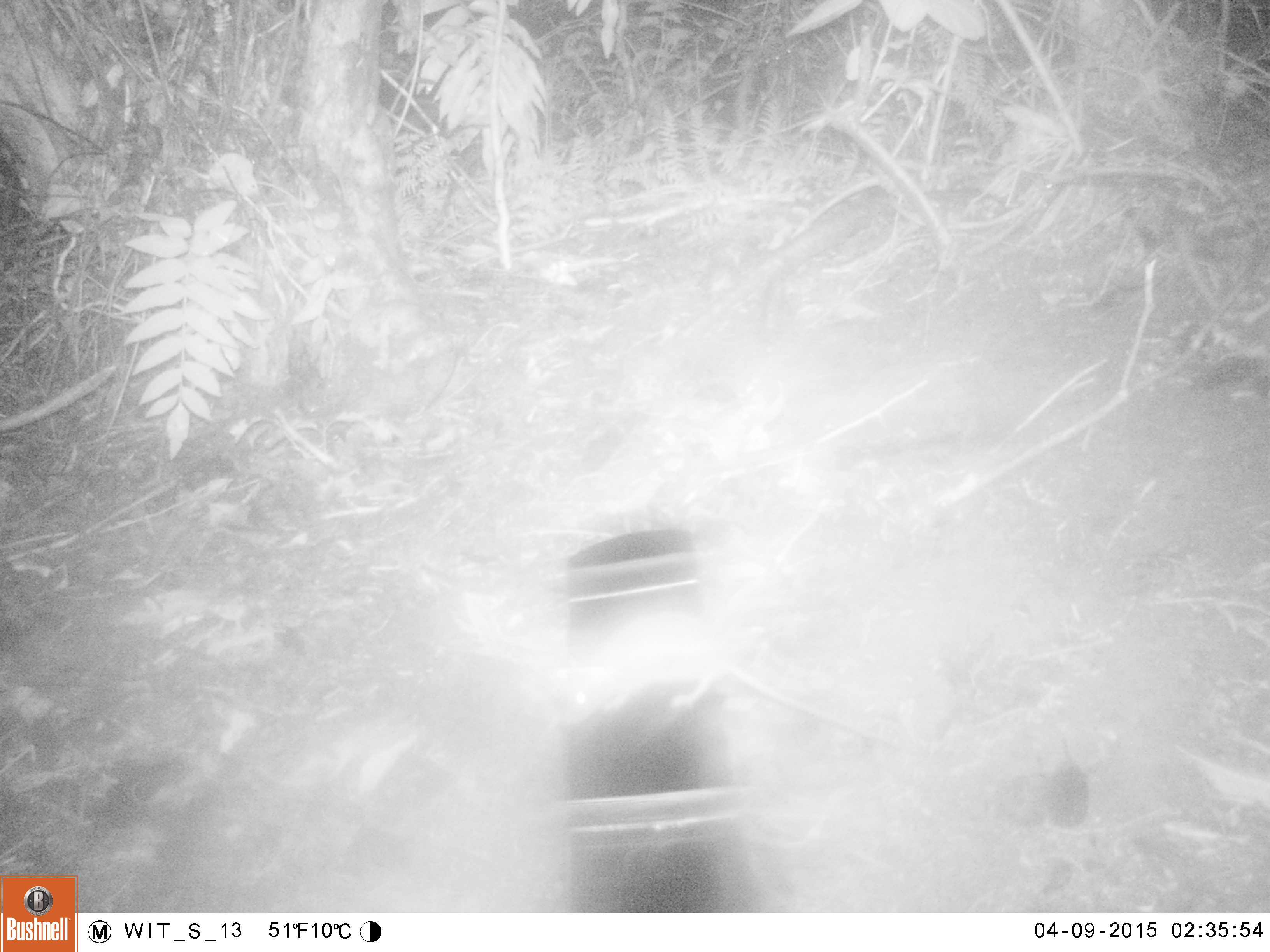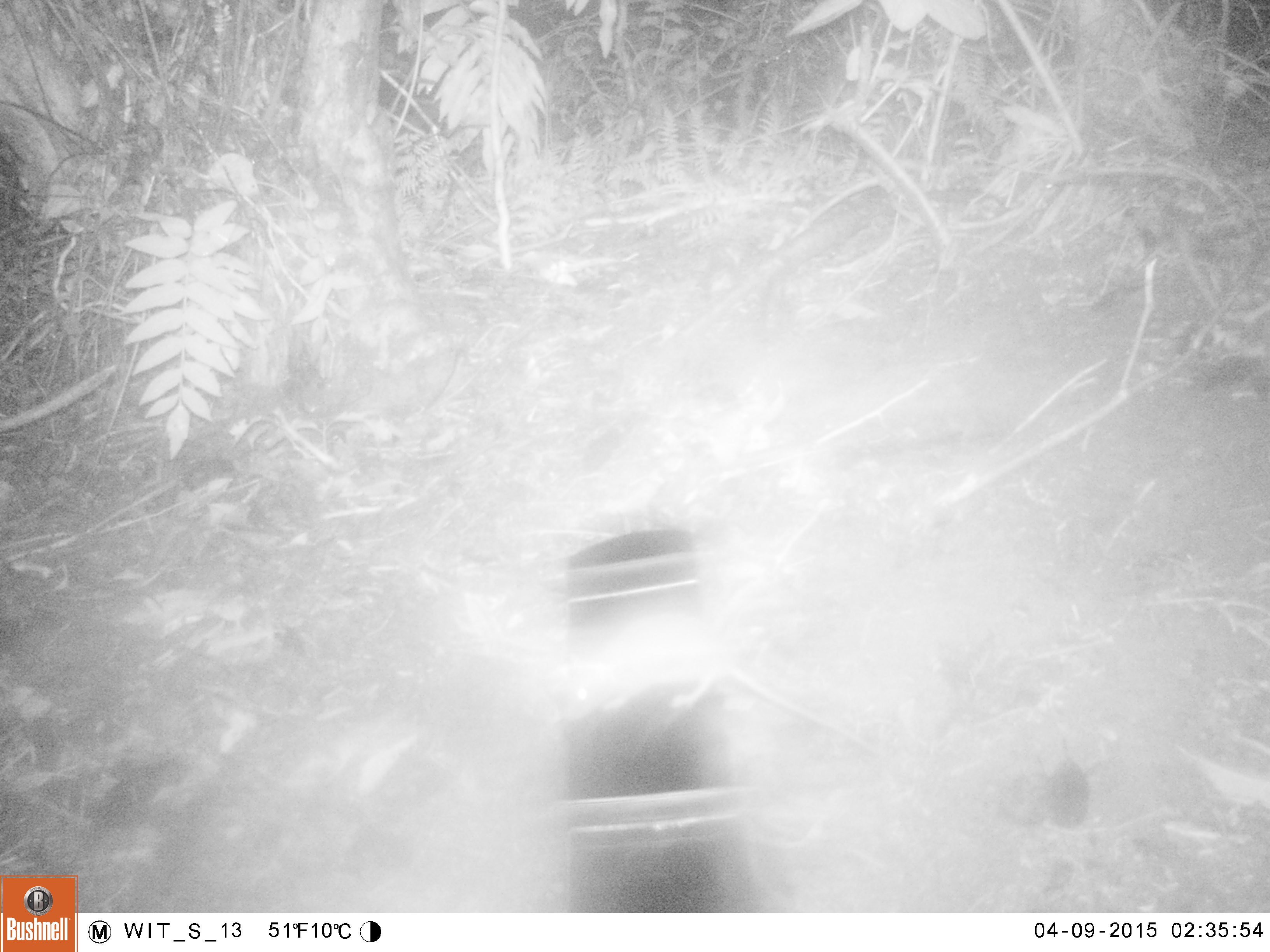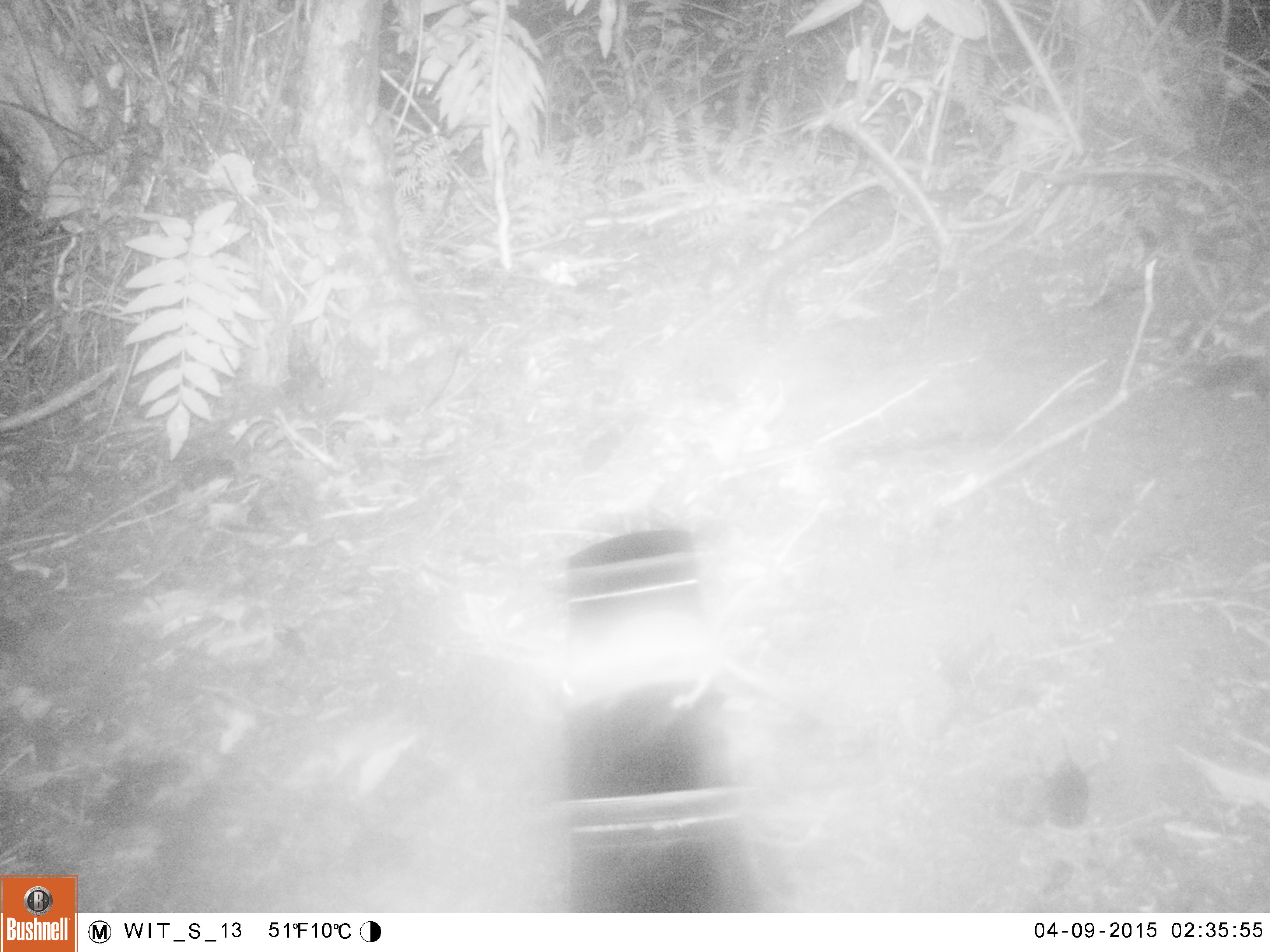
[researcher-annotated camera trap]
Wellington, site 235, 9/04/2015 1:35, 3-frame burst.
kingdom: Animalia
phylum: Chordata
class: Mammalia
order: Rodentia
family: Muridae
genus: Rattus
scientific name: Rattus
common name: rat